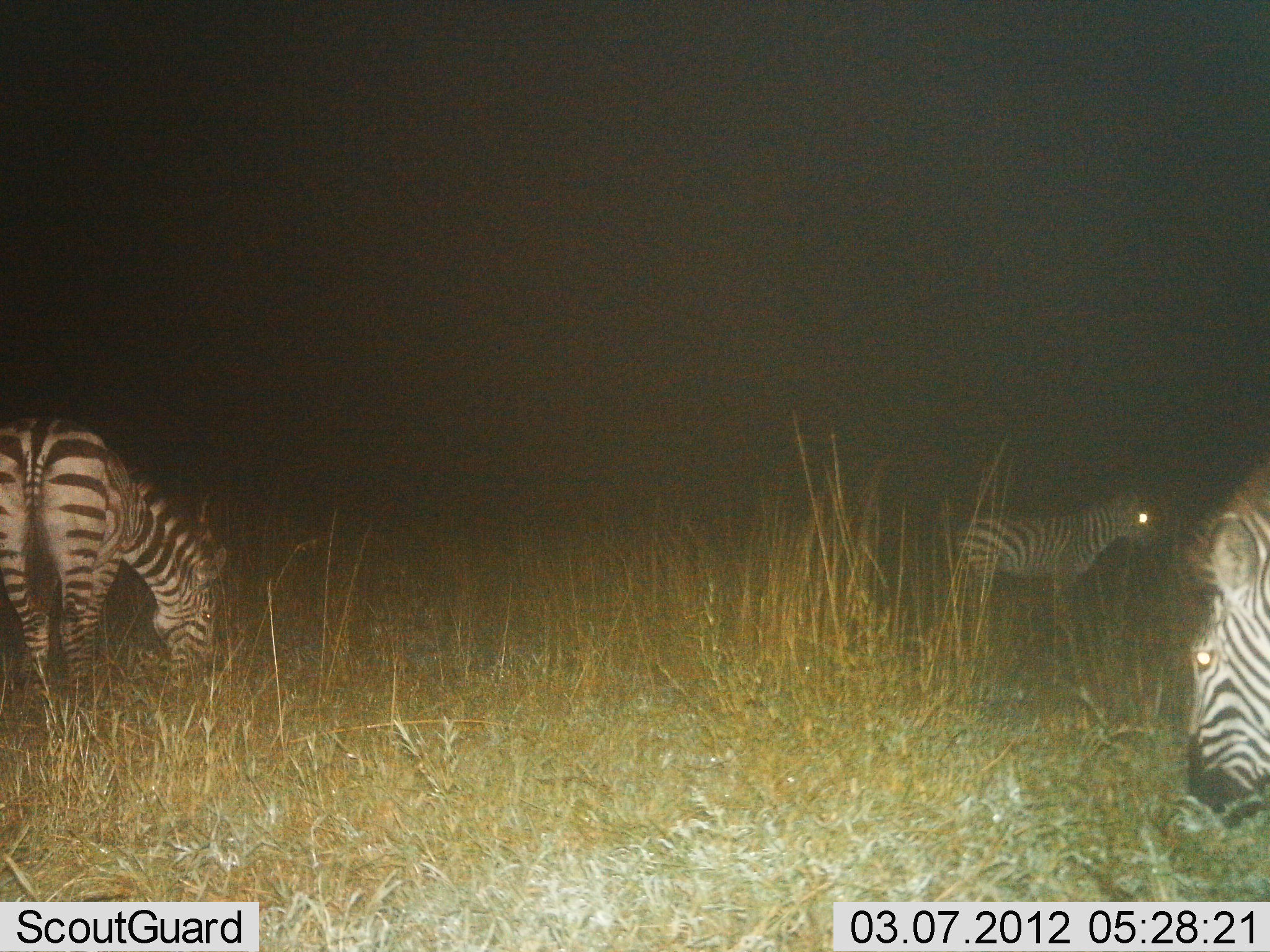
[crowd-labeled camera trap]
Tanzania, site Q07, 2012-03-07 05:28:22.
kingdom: Animalia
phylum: Chordata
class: Mammalia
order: Perissodactyla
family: Equidae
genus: Equus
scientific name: Equus quagga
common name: plains zebra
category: zebra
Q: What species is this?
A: Zebra (plains zebra) (Equus quagga).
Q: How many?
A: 3.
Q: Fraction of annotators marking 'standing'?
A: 62%.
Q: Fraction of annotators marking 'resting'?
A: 0%.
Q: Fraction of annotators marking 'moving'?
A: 4%.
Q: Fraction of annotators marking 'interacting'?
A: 0%.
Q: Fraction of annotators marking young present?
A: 12%.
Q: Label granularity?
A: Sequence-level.